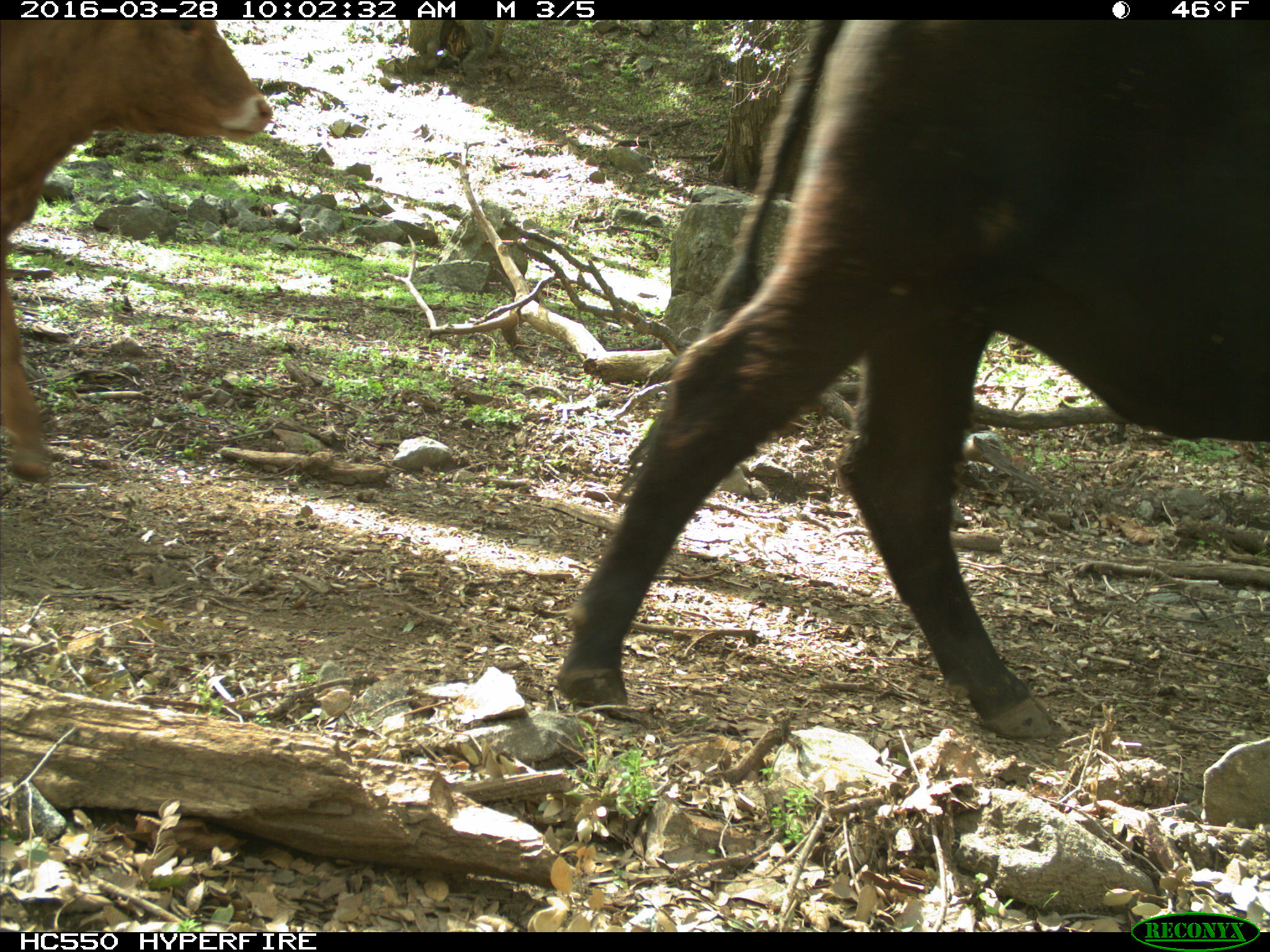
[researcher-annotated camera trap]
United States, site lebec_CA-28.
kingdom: Animalia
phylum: Chordata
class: Mammalia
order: Artiodactyla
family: Bovidae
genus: Bos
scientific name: Bos taurus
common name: domestic cow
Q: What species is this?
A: Bos taurus (domestic cow).